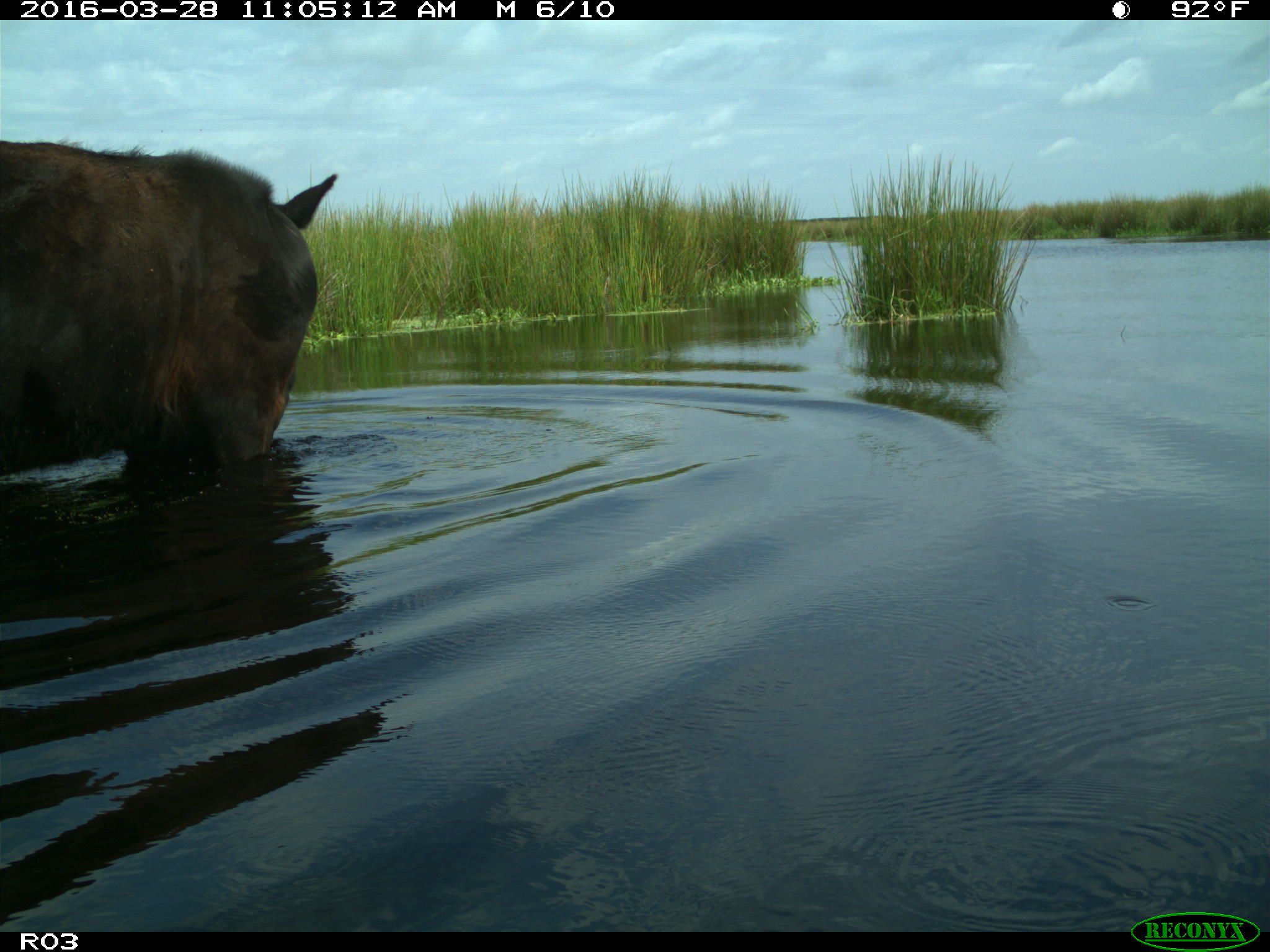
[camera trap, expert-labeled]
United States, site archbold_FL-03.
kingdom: Animalia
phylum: Chordata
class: Mammalia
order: Artiodactyla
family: Bovidae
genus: Bos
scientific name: Bos taurus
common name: domestic cow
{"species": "Bos taurus (domestic cow)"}